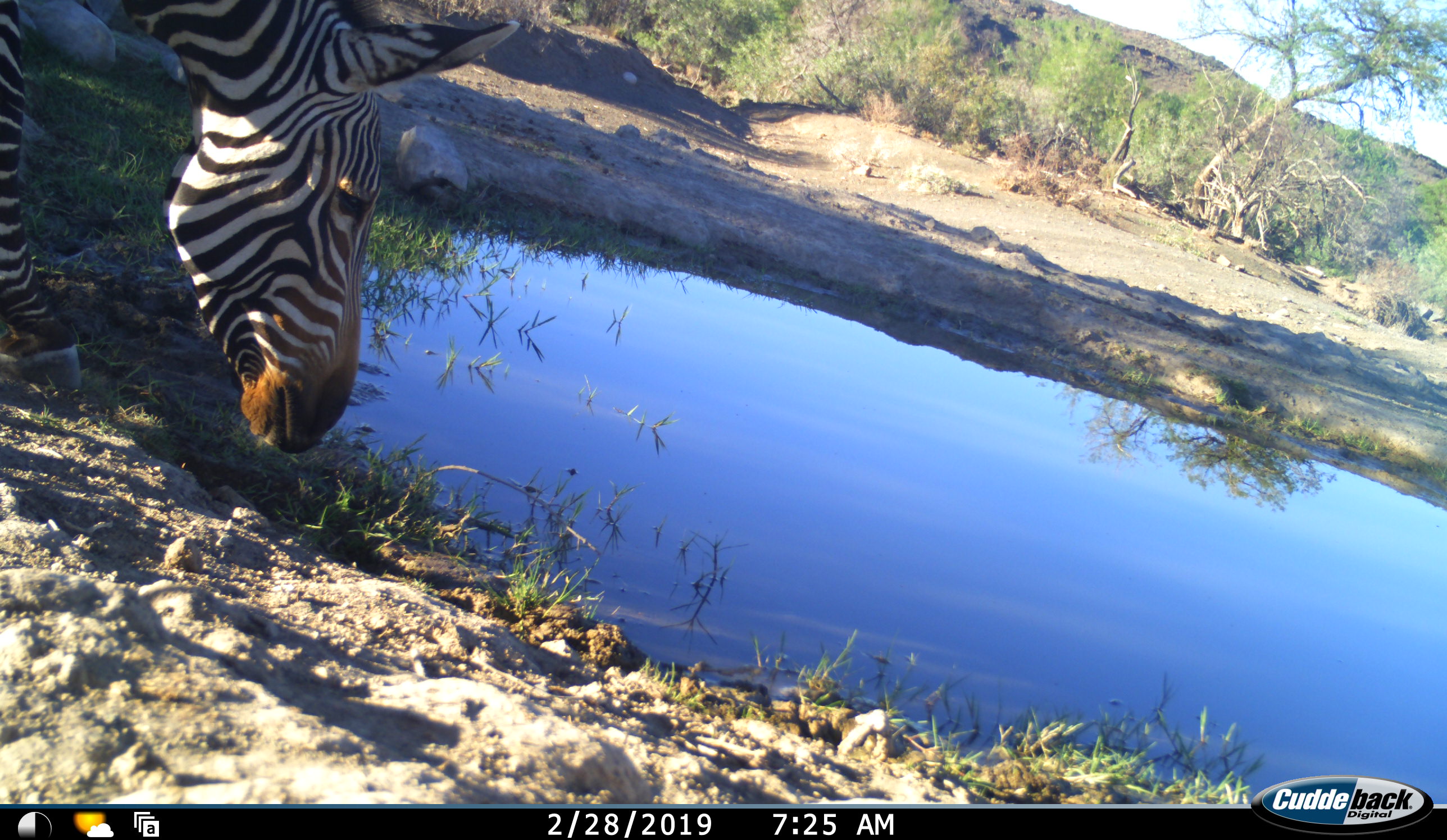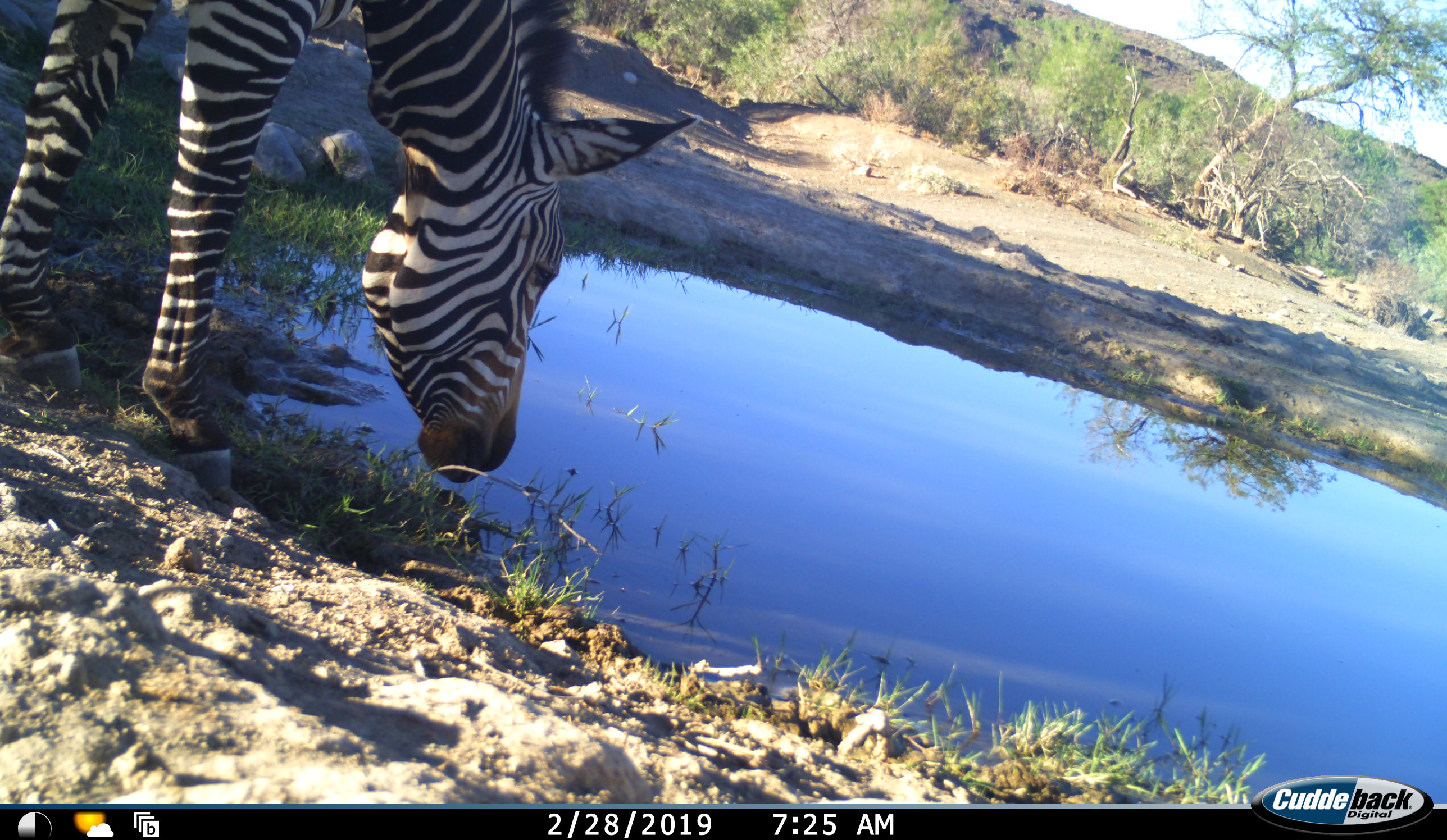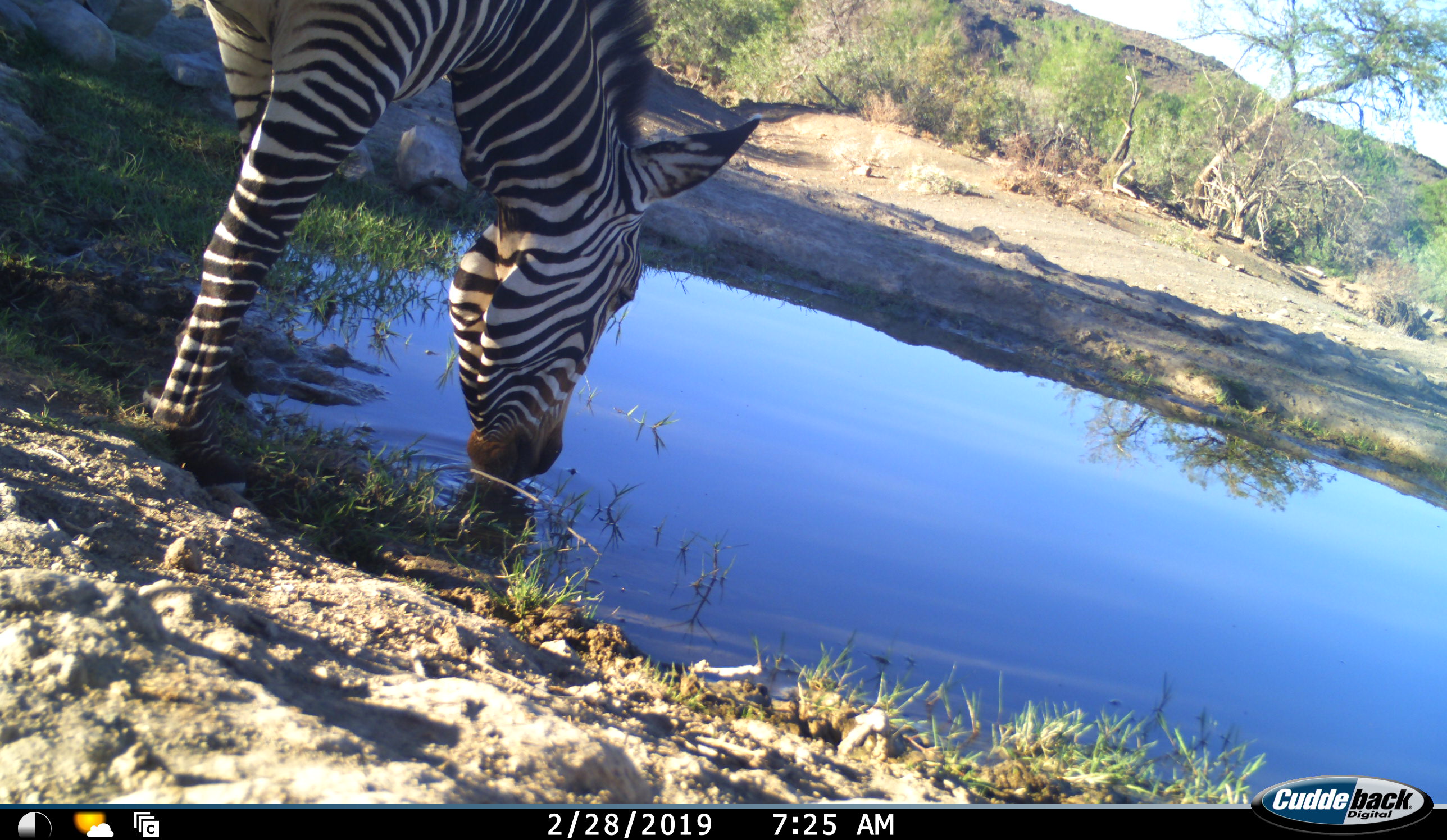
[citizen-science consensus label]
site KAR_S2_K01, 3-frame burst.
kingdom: Animalia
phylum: Chordata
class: Mammalia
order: Perissodactyla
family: Equidae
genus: Equus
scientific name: Equus zebra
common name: mountain zebra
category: zebramountain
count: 1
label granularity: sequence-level